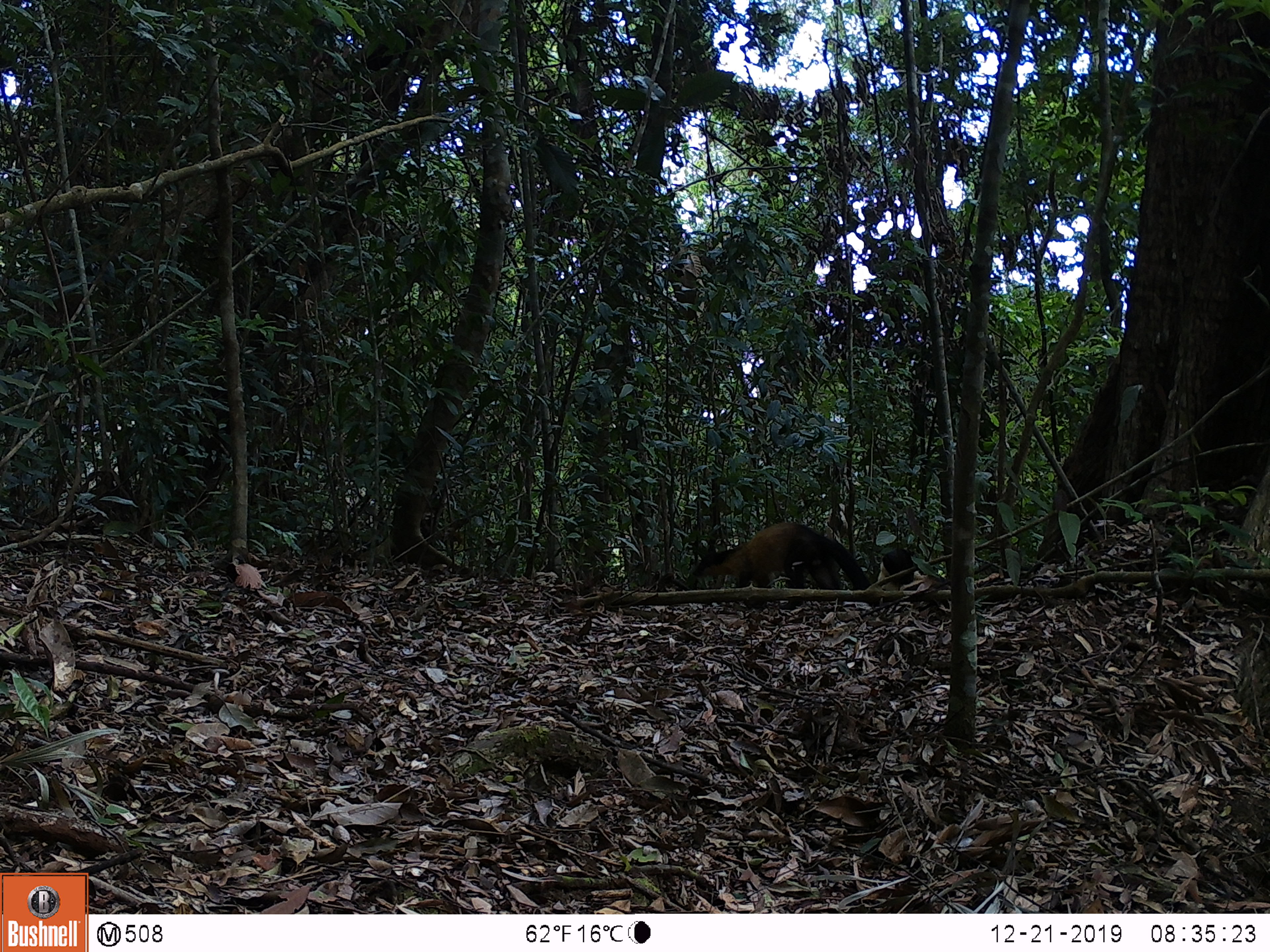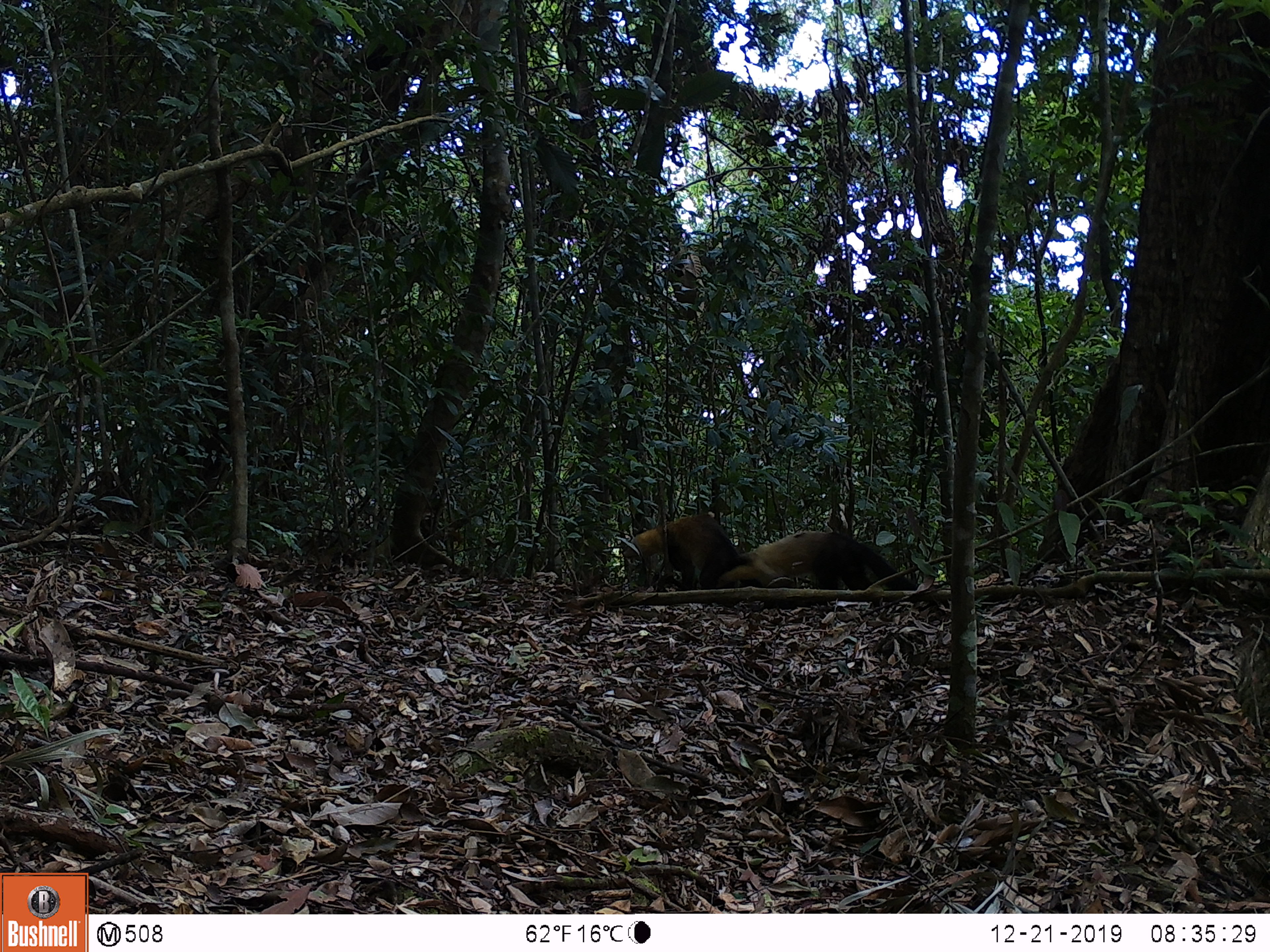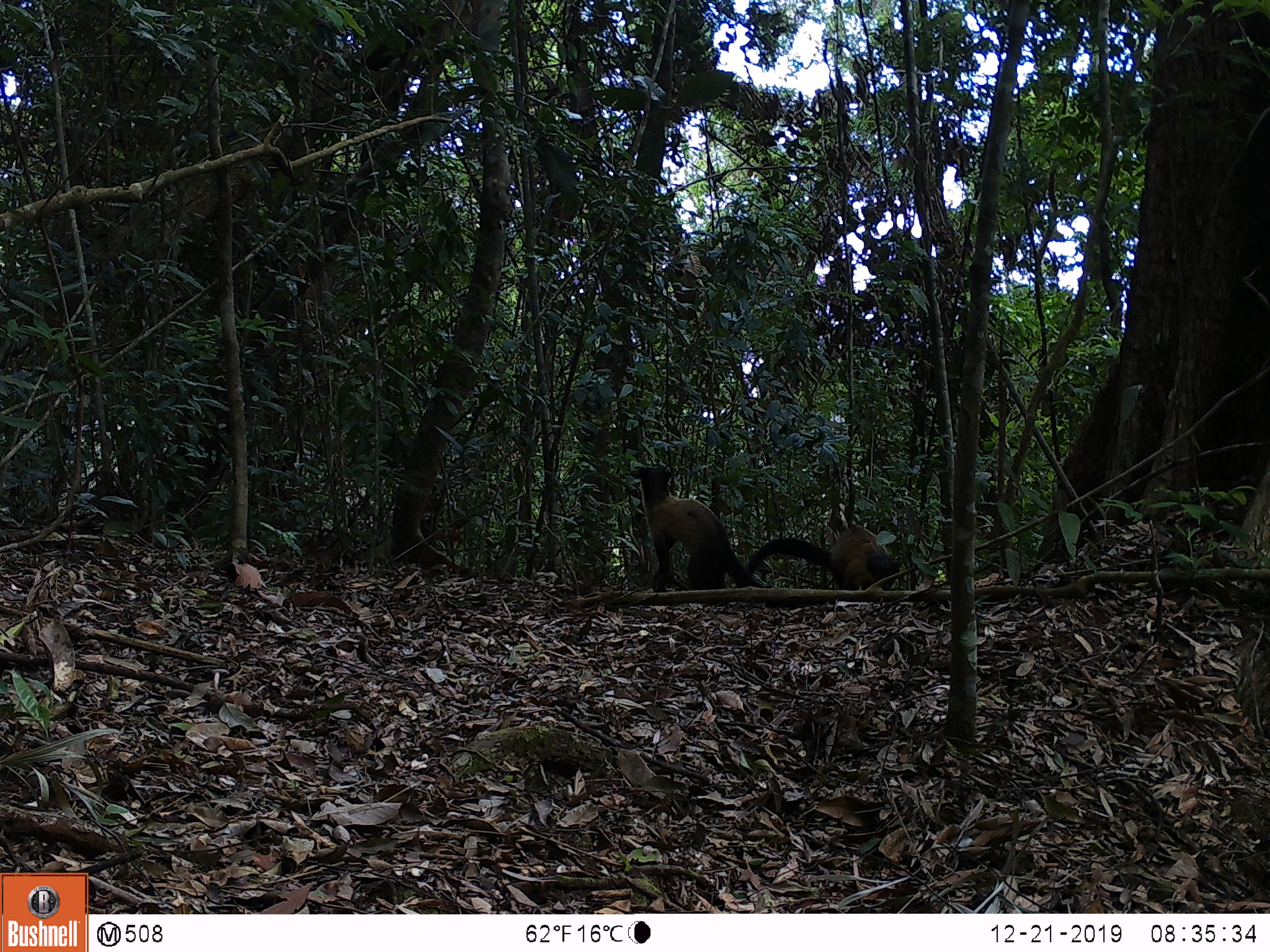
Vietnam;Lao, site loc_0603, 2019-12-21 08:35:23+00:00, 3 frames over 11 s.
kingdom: Animalia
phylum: Chordata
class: Mammalia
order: Carnivora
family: Mustelidae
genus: Martes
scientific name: Martes flavigula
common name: yellow-throated marten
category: yellow throated marten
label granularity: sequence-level